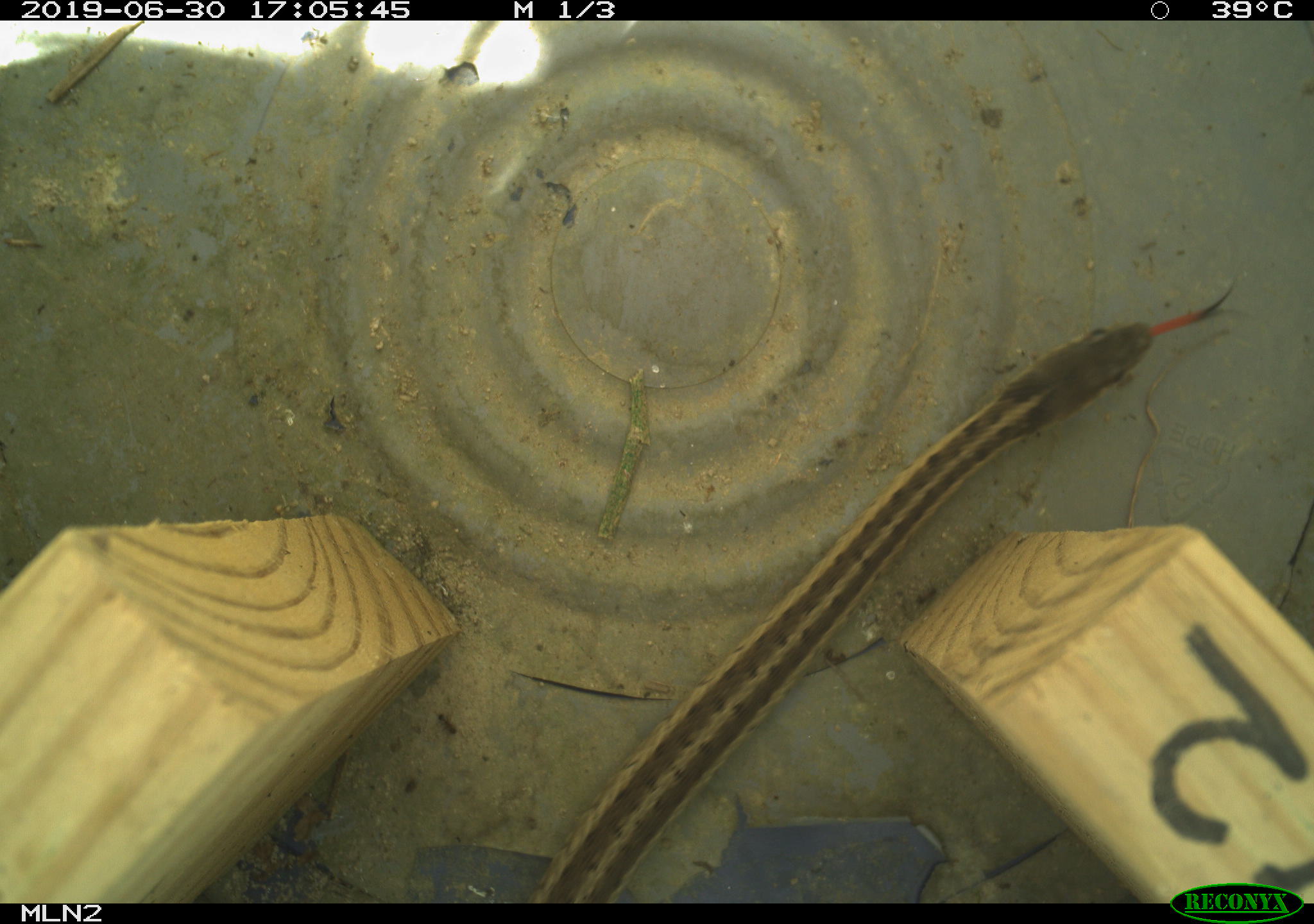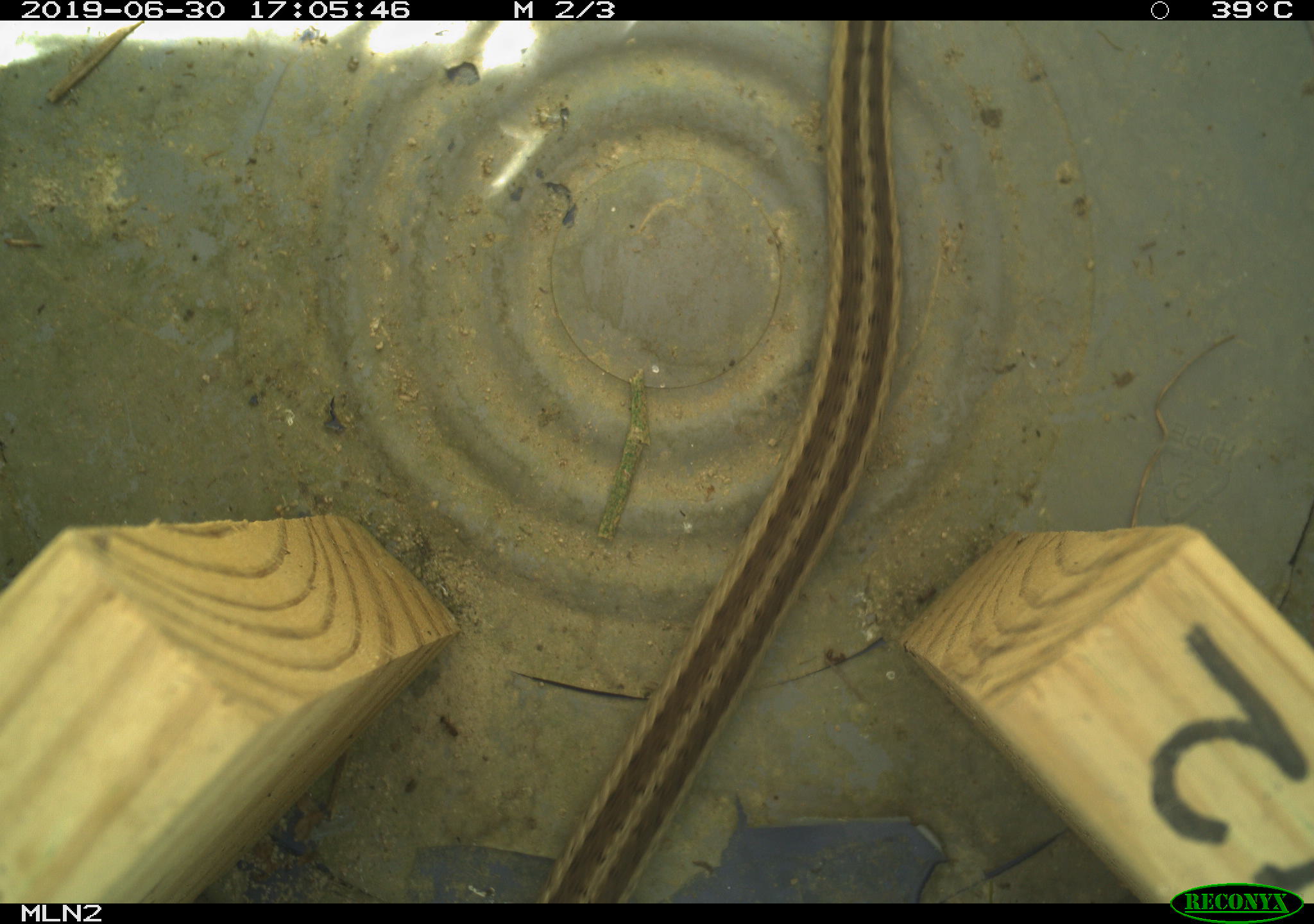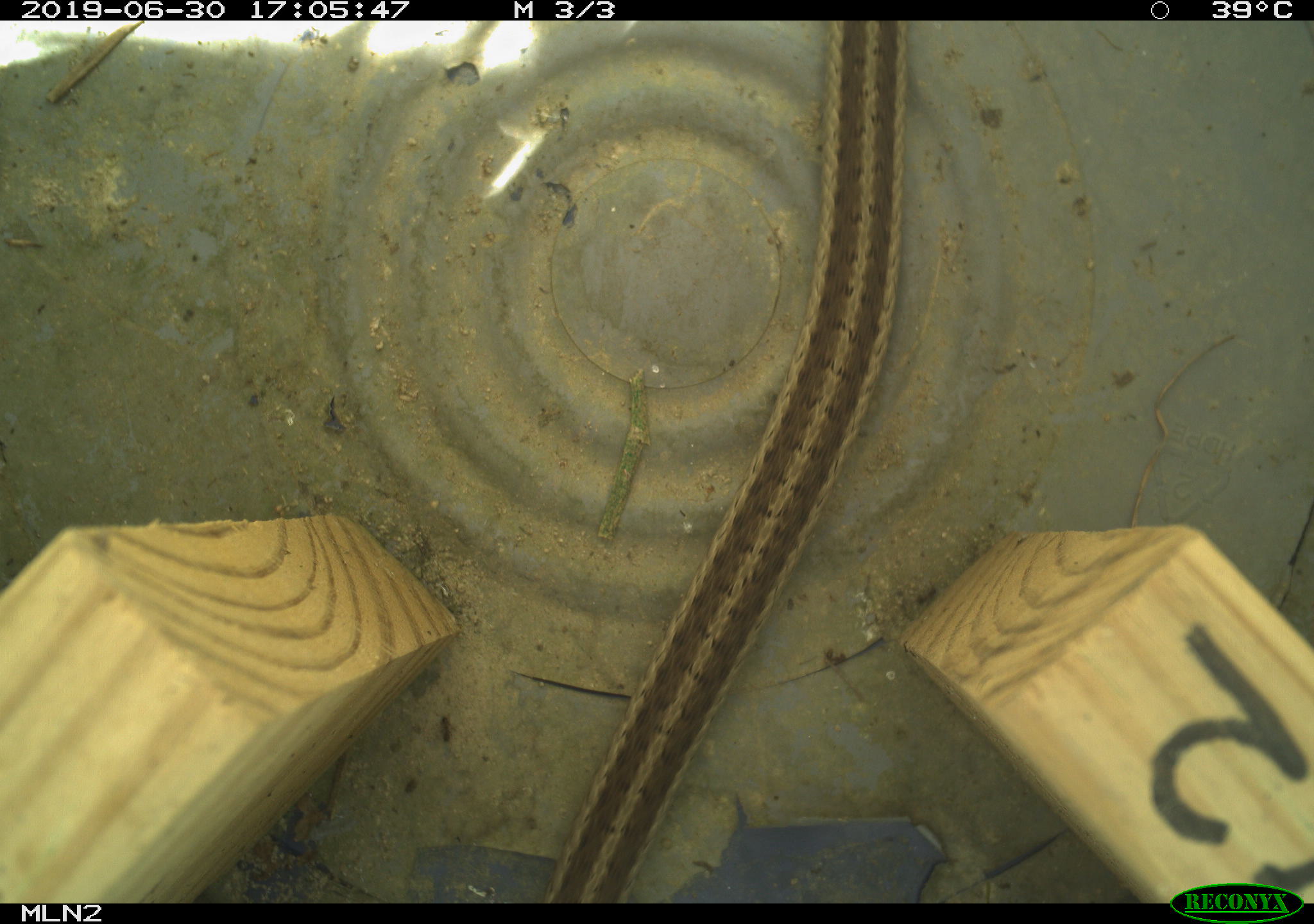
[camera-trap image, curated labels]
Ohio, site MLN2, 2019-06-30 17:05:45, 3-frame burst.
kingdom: Animalia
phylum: Chordata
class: Reptilia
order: Squamata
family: Colubridae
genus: Thamnophis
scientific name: Thamnophis sirtalis sirtalis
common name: eastern gartersnake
Eastern gartersnake (Thamnophis sirtalis sirtalis).